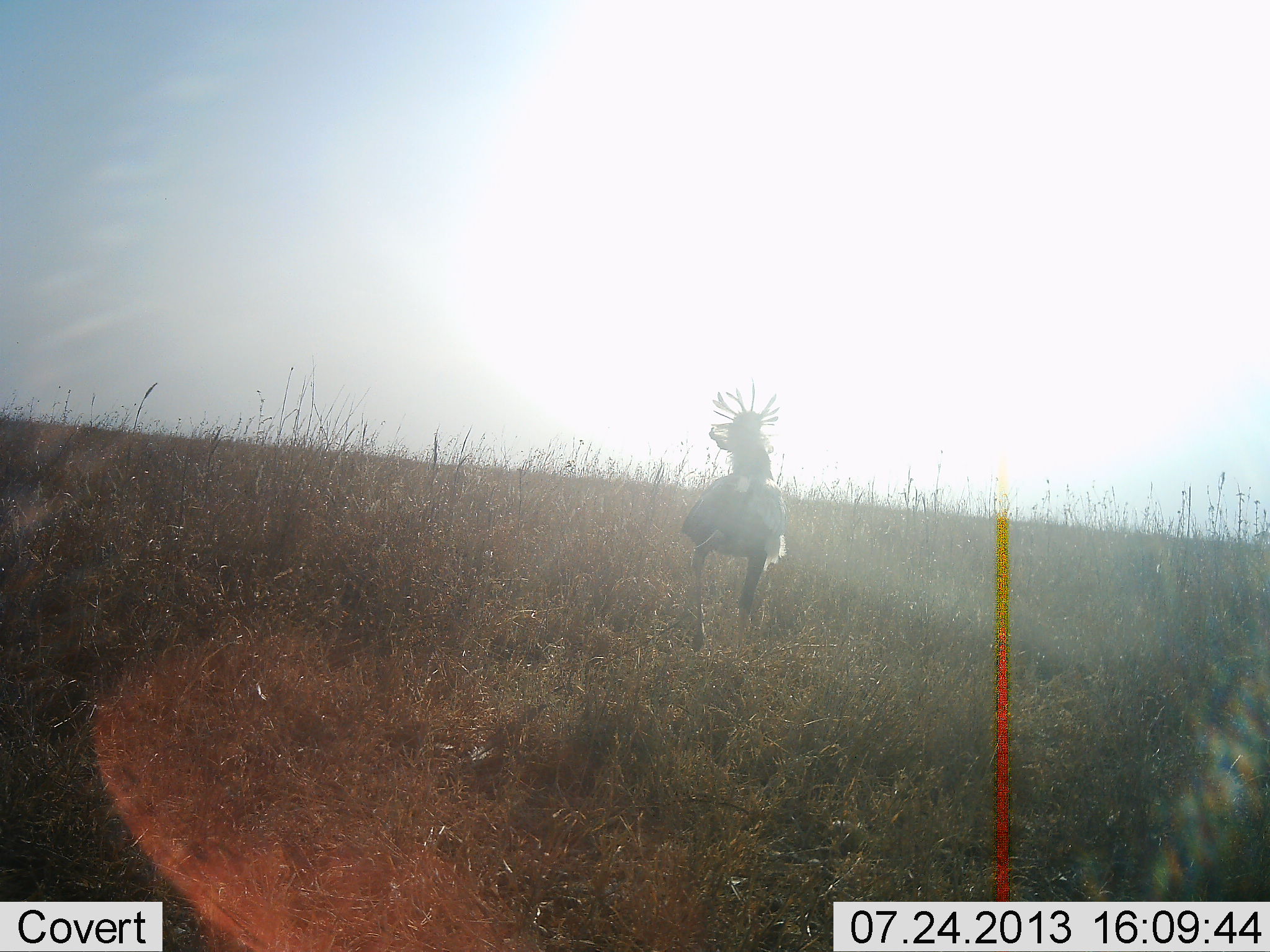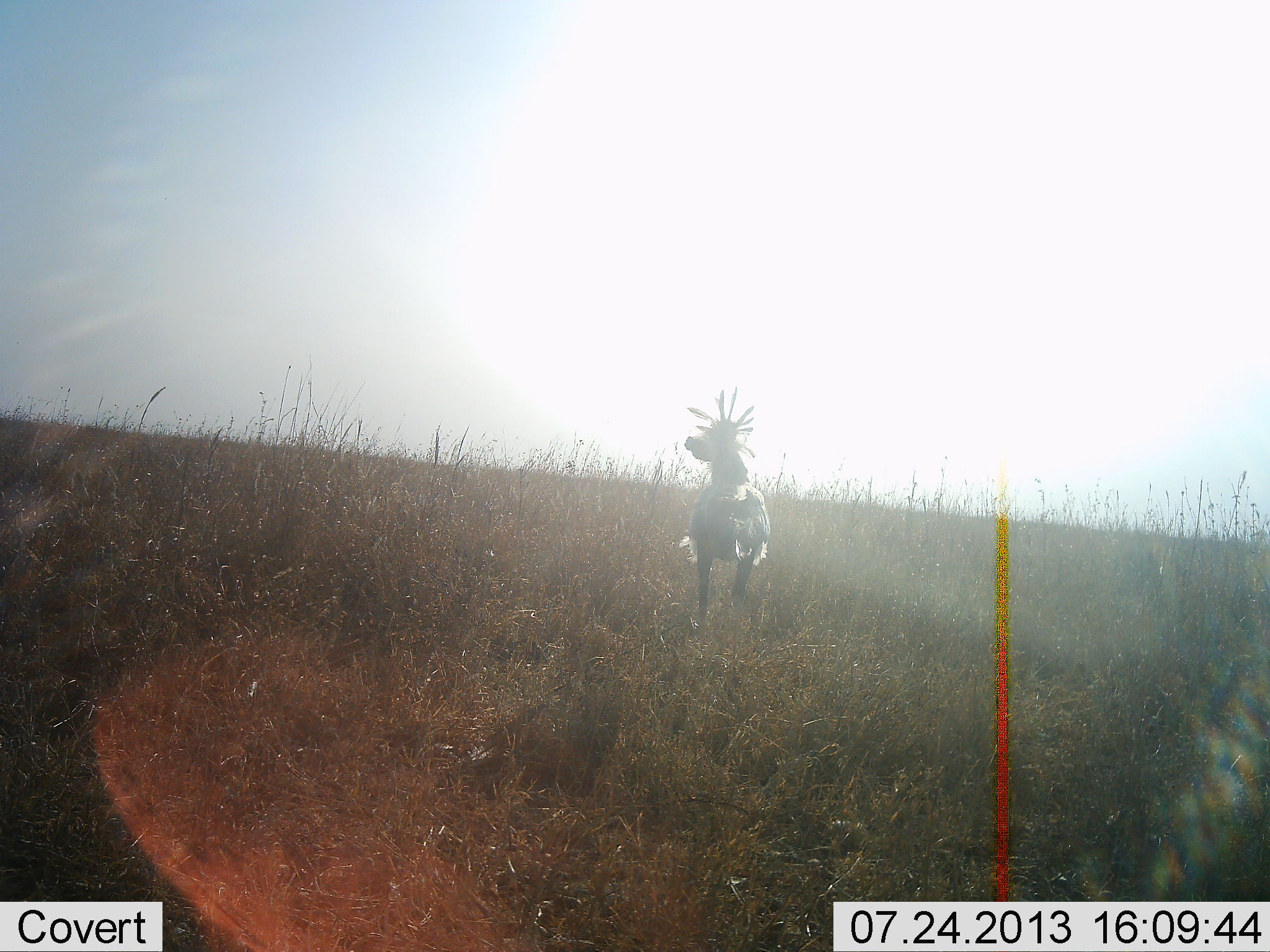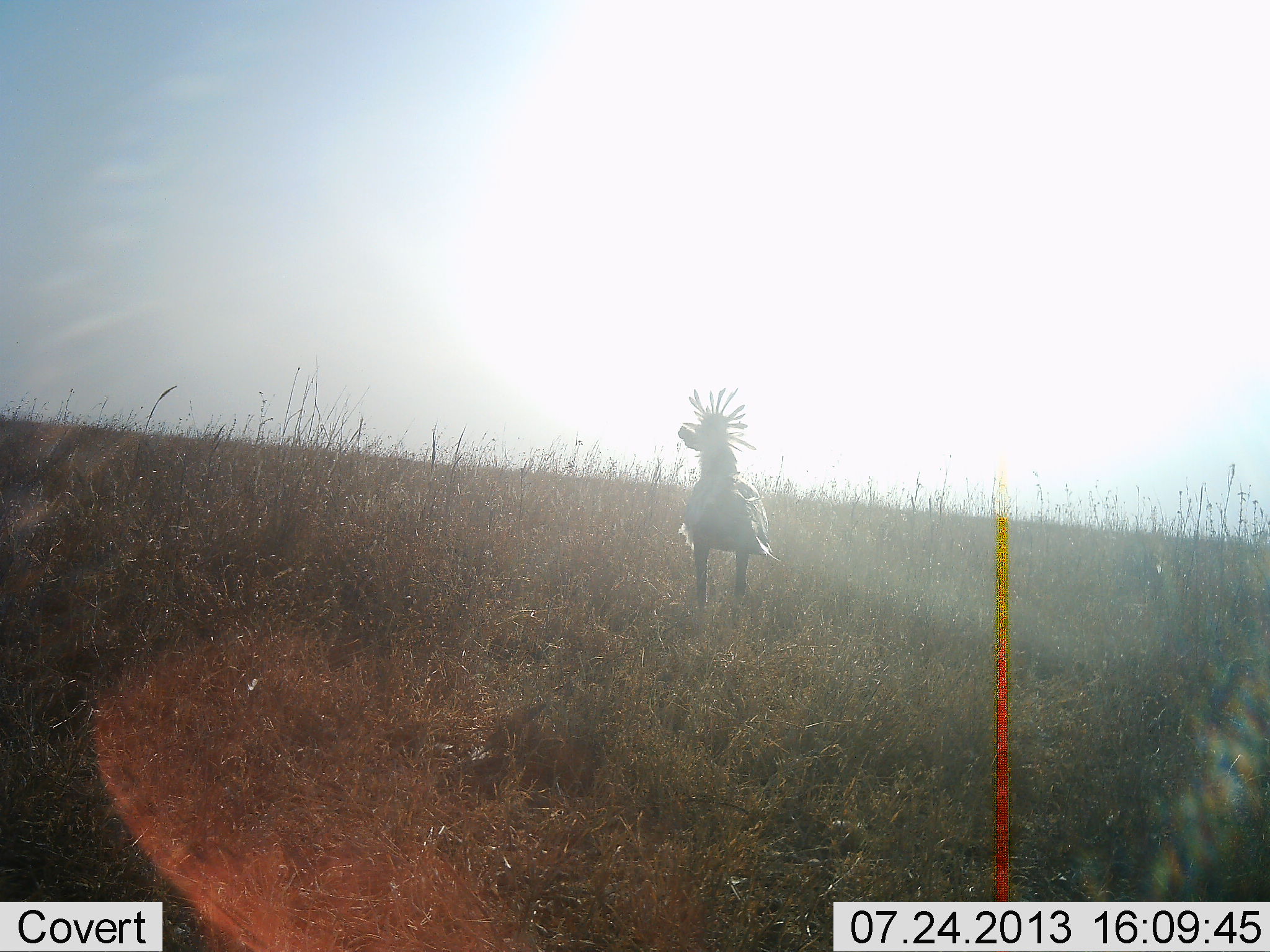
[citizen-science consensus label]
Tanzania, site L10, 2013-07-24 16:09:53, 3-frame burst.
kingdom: Animalia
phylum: Chordata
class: Aves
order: Accipitriformes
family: Sagittariidae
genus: Sagittarius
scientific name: Sagittarius serpentarius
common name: secretary bird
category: secretarybird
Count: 1.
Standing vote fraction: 50%.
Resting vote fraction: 0%.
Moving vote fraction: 50%.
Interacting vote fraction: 0%.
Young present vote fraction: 0%.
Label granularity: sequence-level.